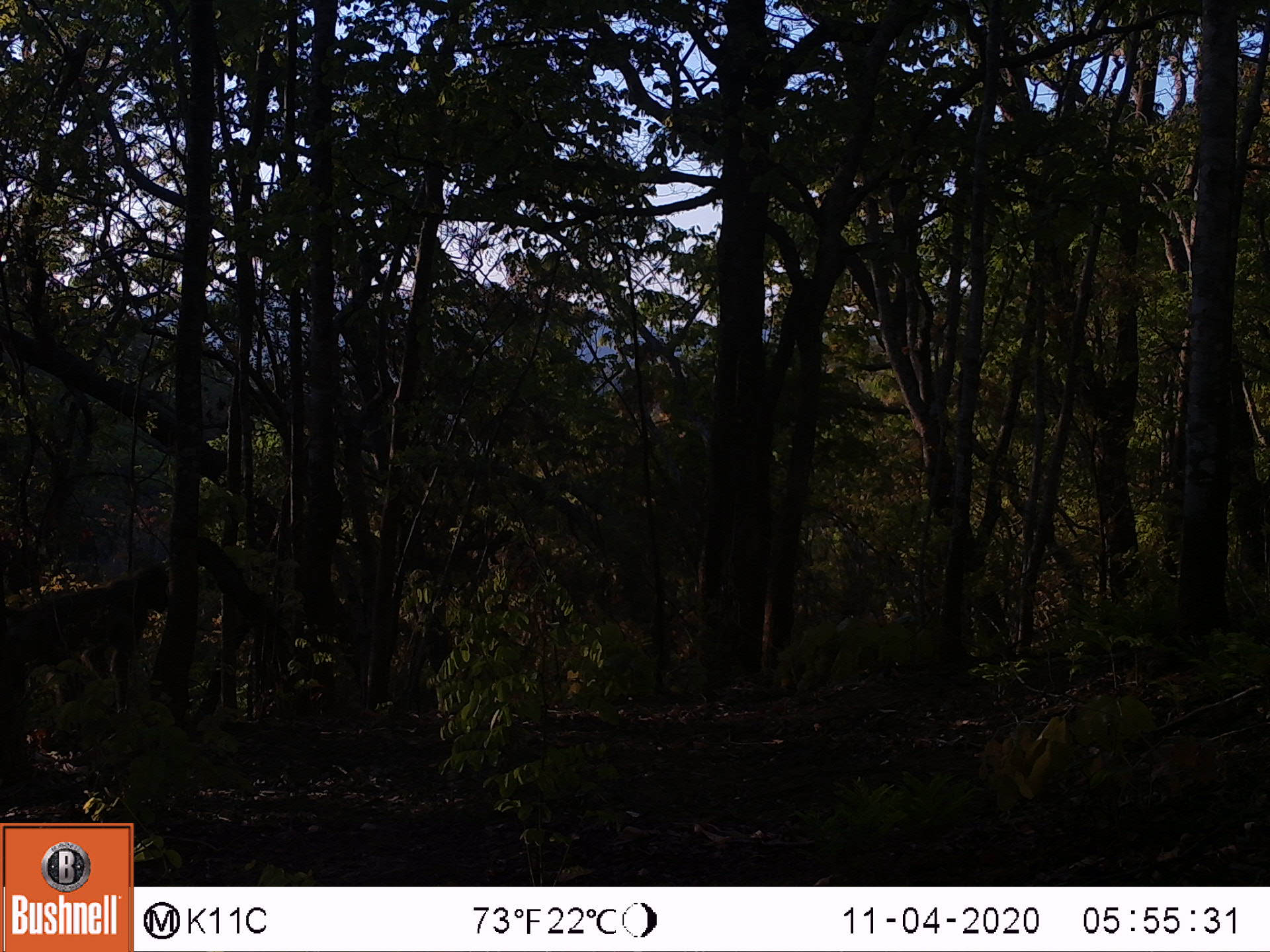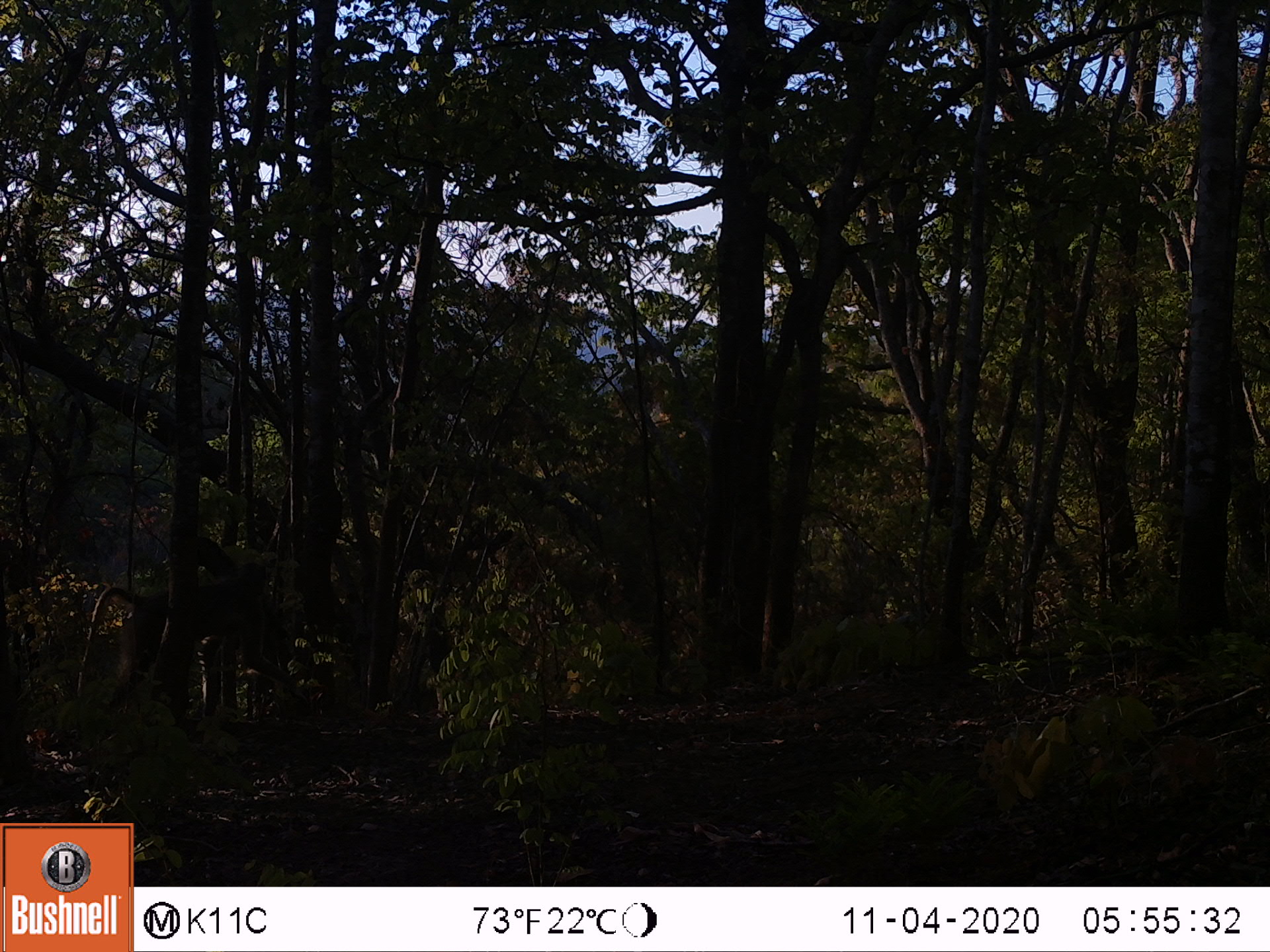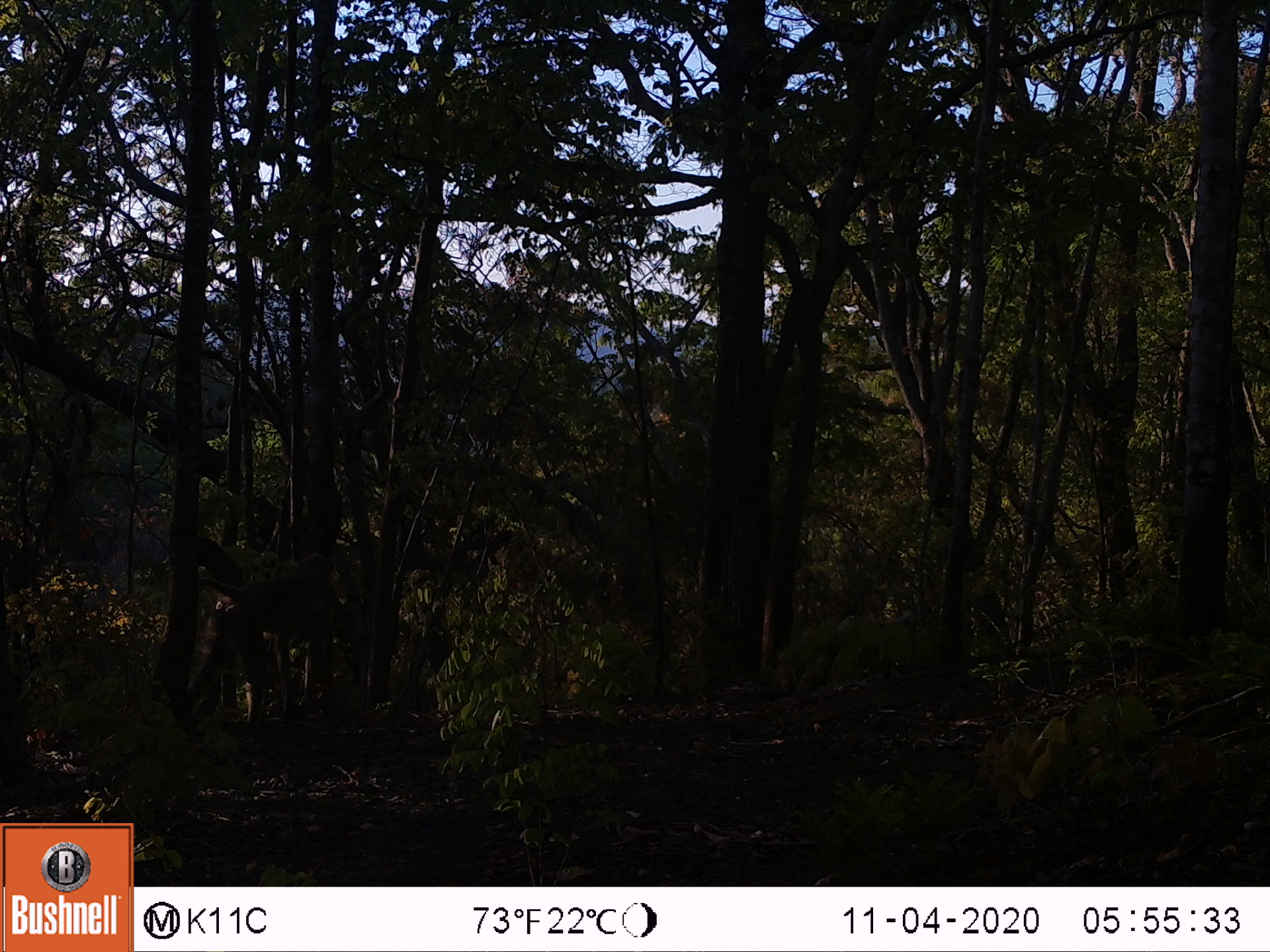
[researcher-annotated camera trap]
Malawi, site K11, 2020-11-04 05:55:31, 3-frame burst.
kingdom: Animalia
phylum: Chordata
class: Mammalia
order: Primates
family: Cercopithecidae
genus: Papio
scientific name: Papio cynocephalus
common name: yellow baboon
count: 1